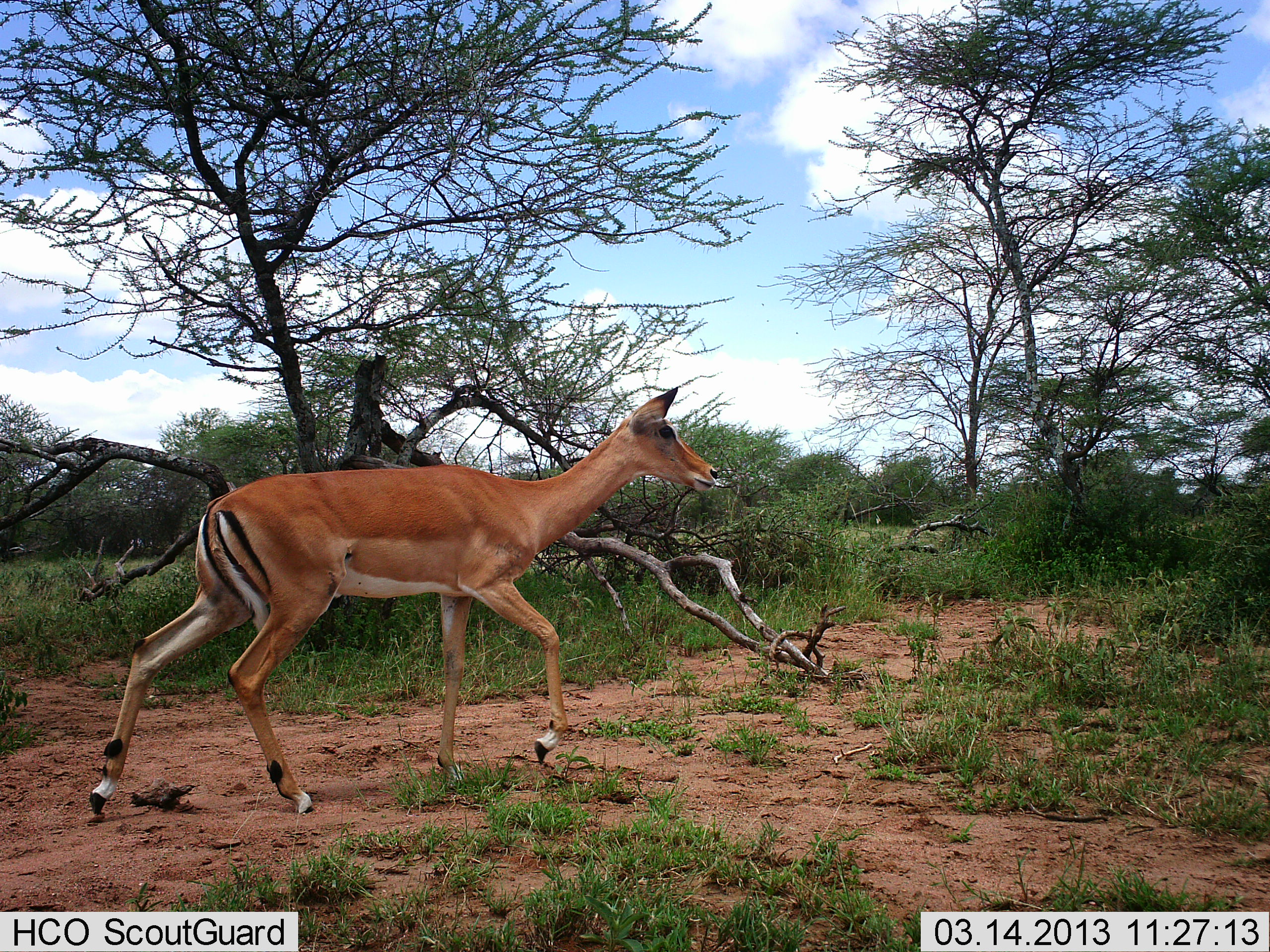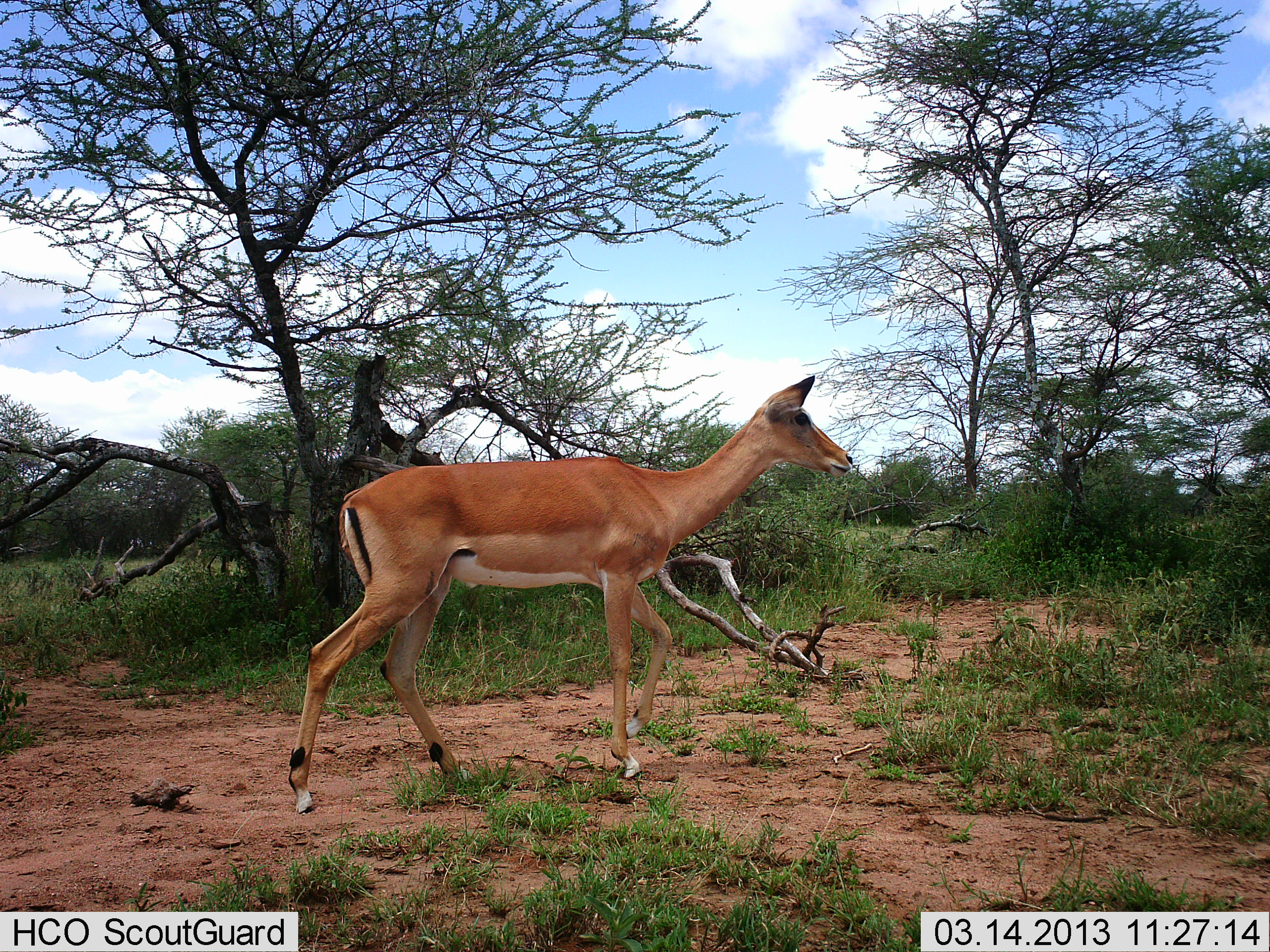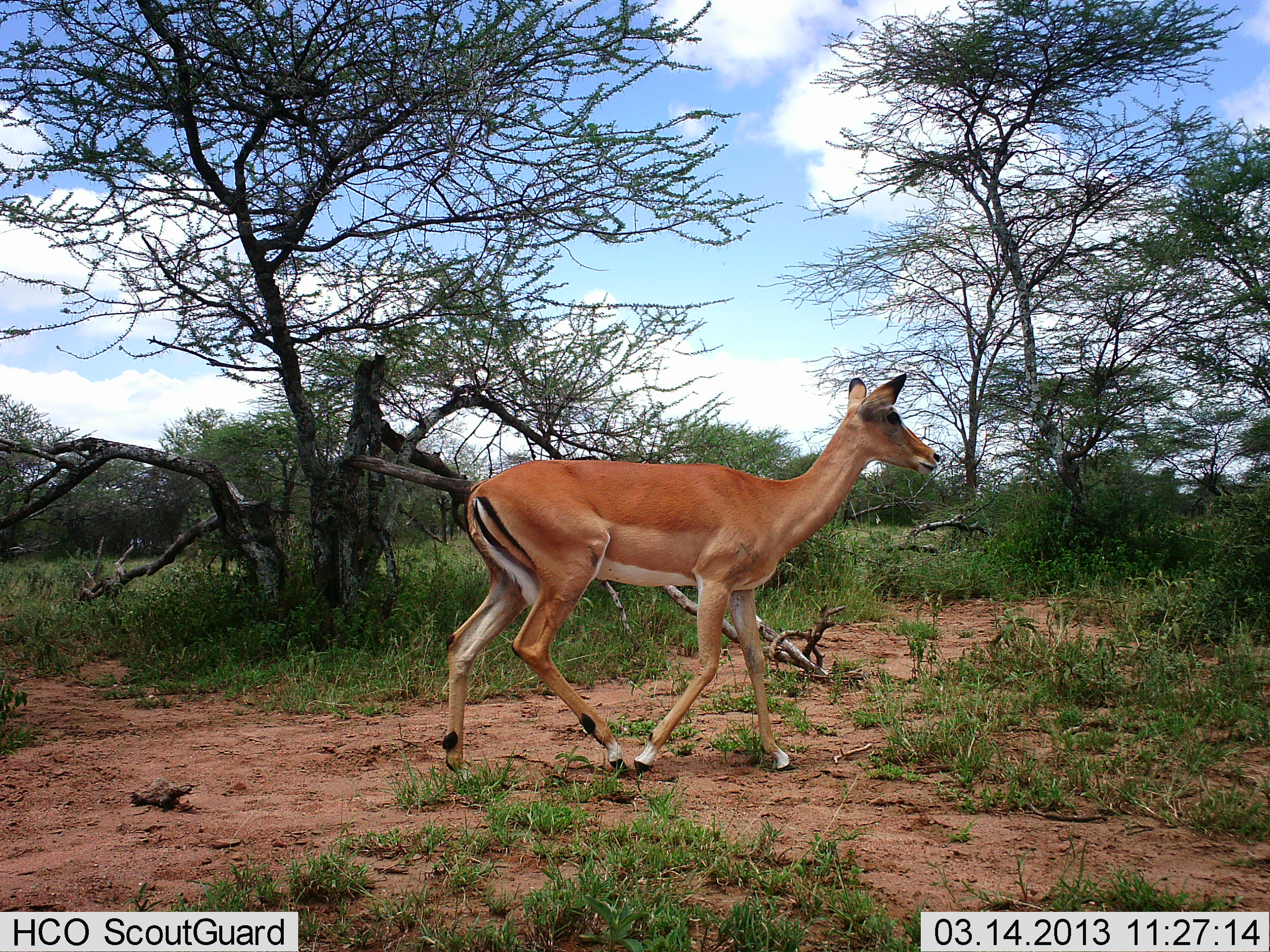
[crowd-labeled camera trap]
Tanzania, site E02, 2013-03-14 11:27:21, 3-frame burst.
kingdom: Animalia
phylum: Chordata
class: Mammalia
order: Artiodactyla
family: Bovidae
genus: Aepyceros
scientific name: Aepyceros melampus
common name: impala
Impala (Aepyceros melampus), count 1. Behavior (volunteer vote fractions): standing 7%, resting 0%, moving 93%, interacting 0%. Young present (vote fraction): 0%. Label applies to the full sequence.